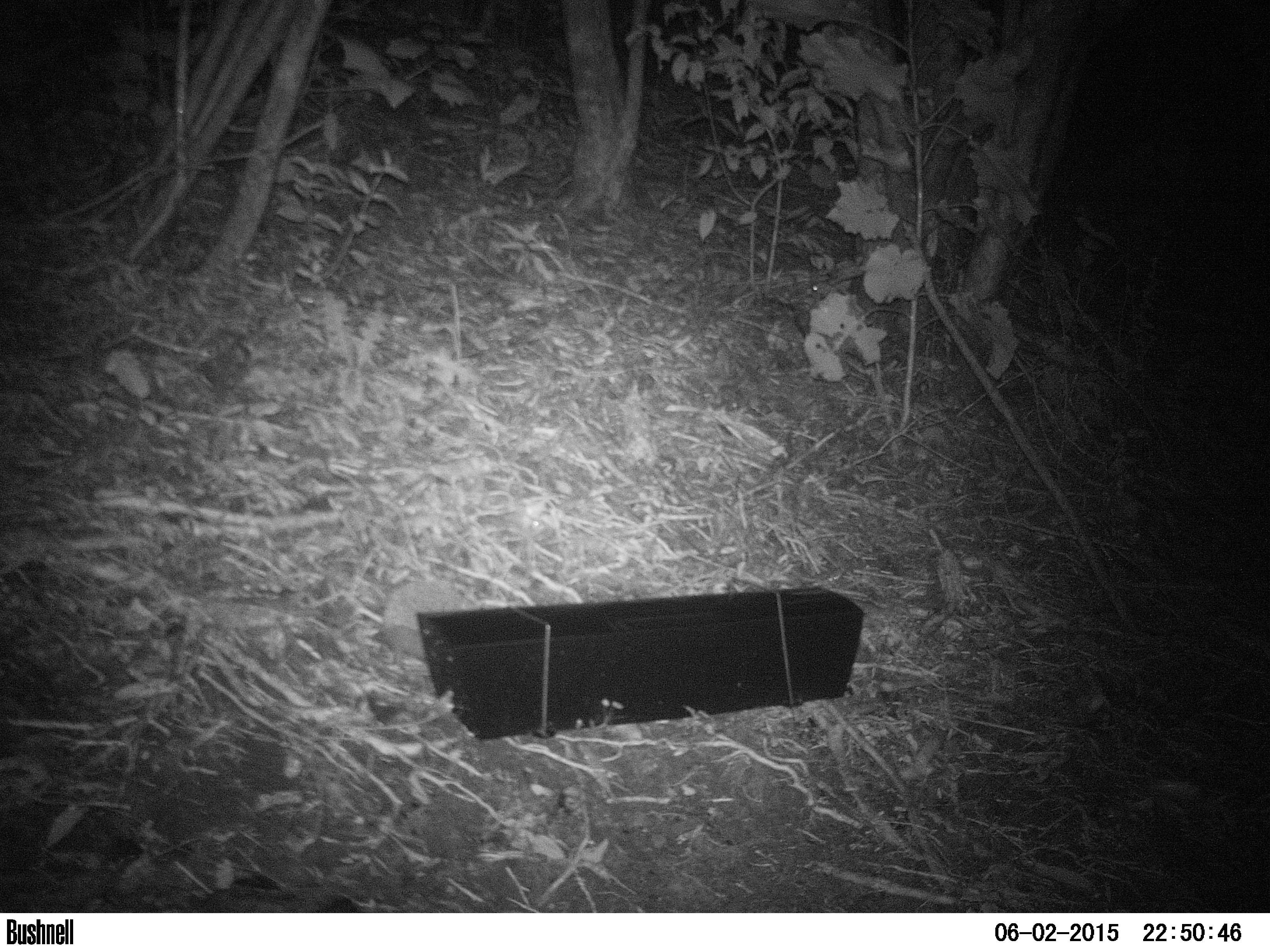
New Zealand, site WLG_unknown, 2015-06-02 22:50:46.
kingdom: Animalia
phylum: Chordata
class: Mammalia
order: Eulipotyphla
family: Erinaceidae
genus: Erinaceus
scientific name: Erinaceus europaeus europaeus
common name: european hedgehog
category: hedgehog